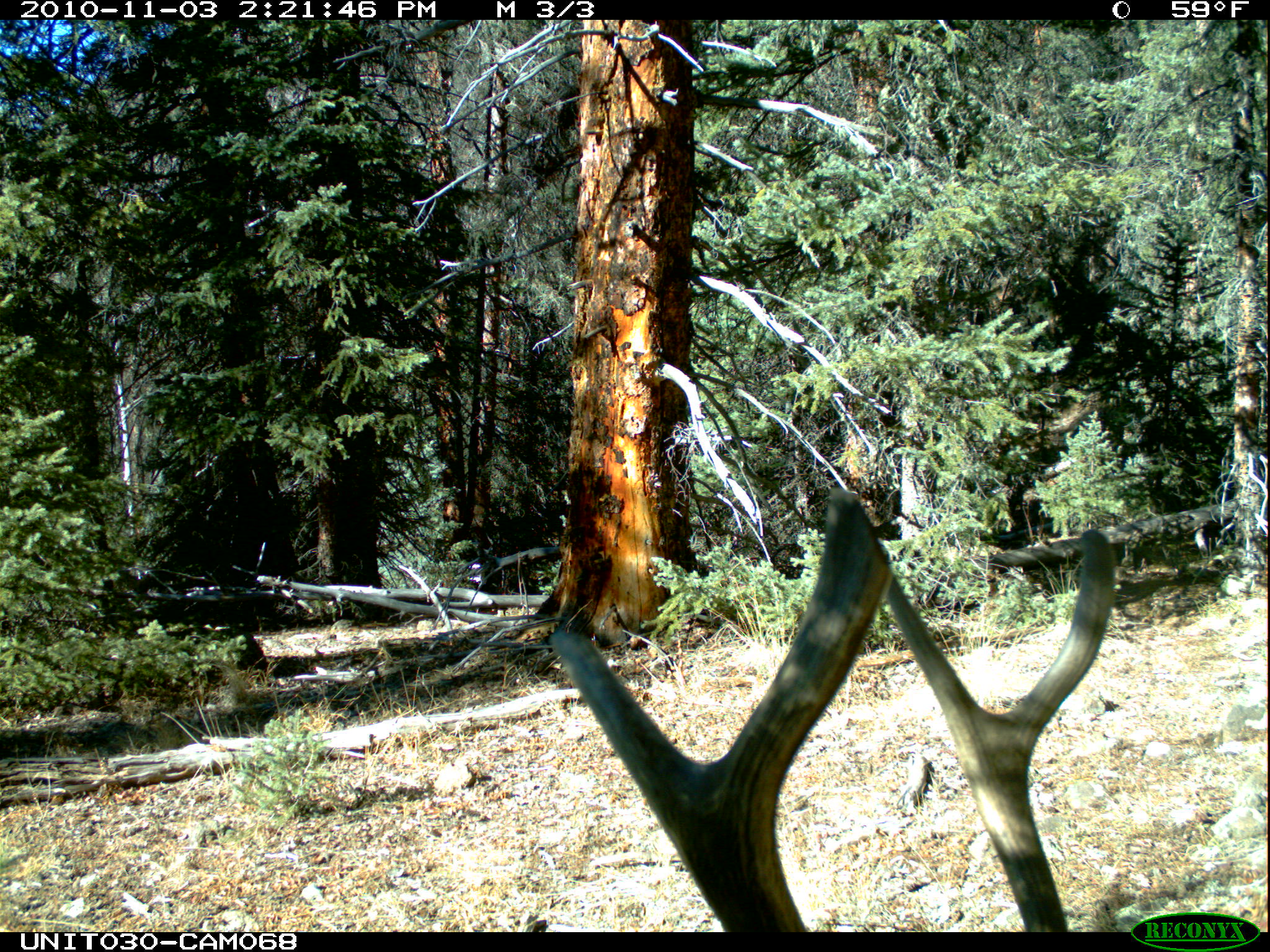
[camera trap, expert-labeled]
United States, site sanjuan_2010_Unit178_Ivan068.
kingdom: Animalia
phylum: Chordata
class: Mammalia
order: Artiodactyla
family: Cervidae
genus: Cervus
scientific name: Cervus elaphus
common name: red deer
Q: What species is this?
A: Cervus elaphus (red deer).